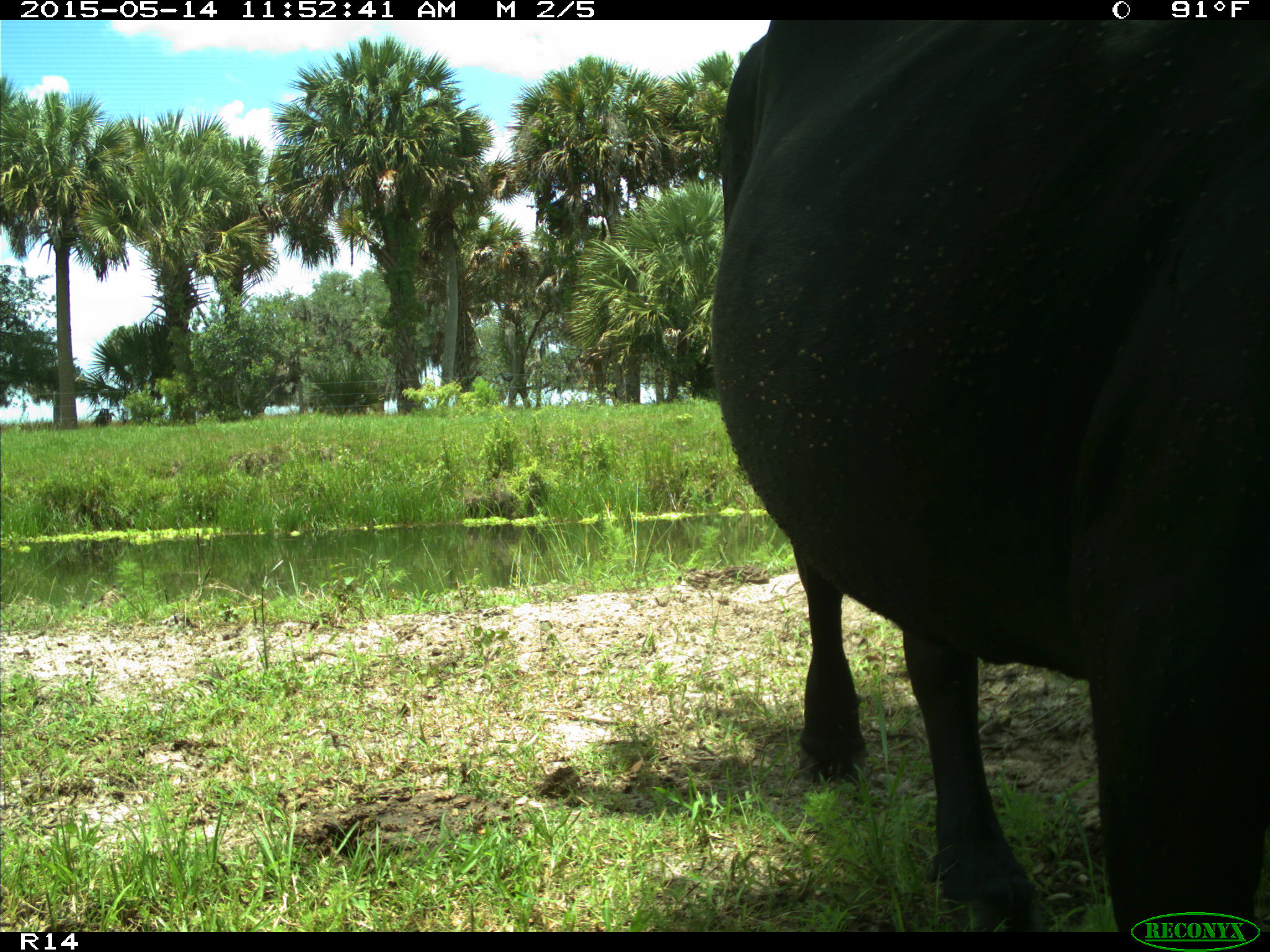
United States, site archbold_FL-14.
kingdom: Animalia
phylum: Chordata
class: Mammalia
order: Artiodactyla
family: Bovidae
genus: Bos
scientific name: Bos taurus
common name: domestic cow